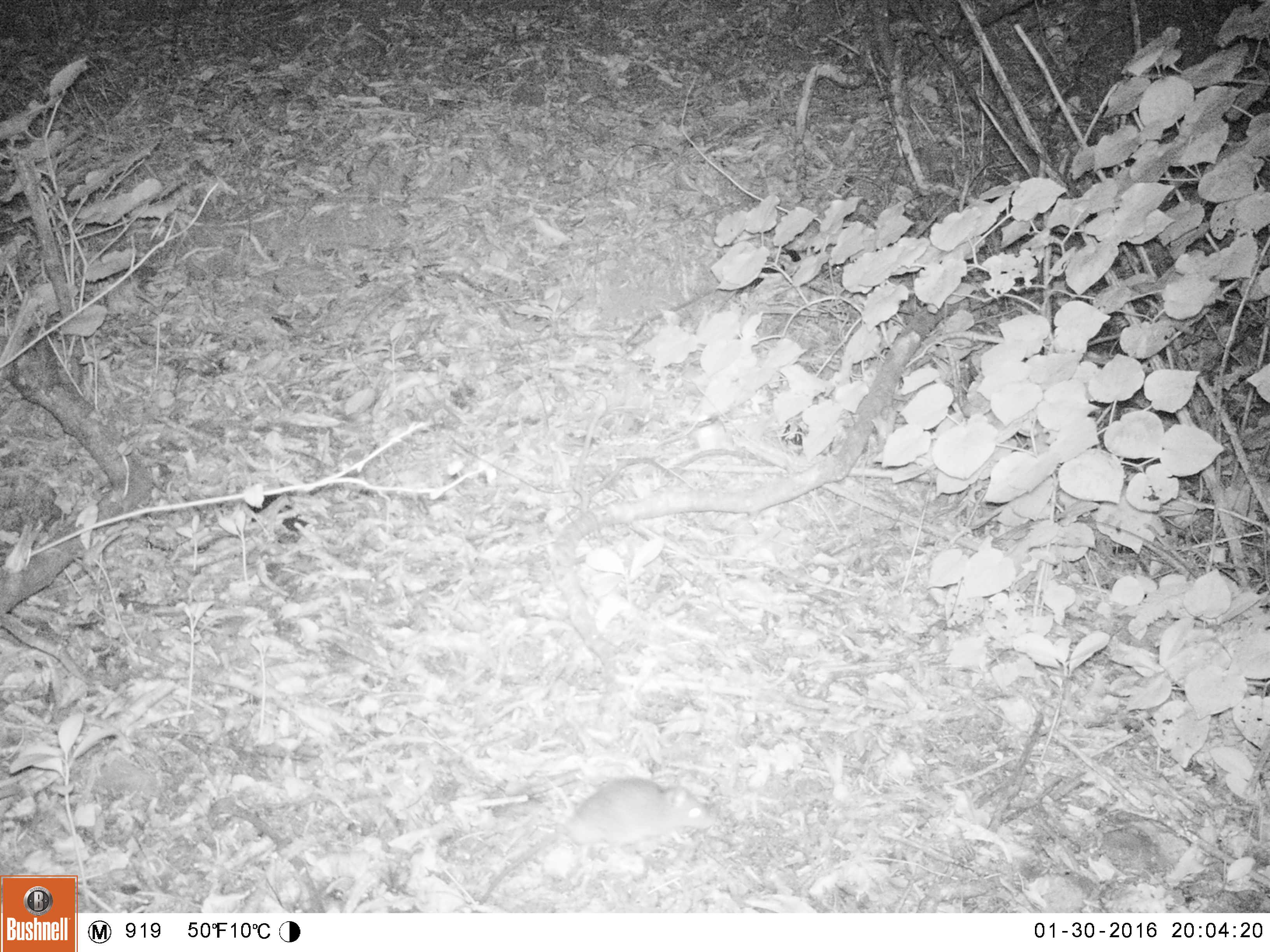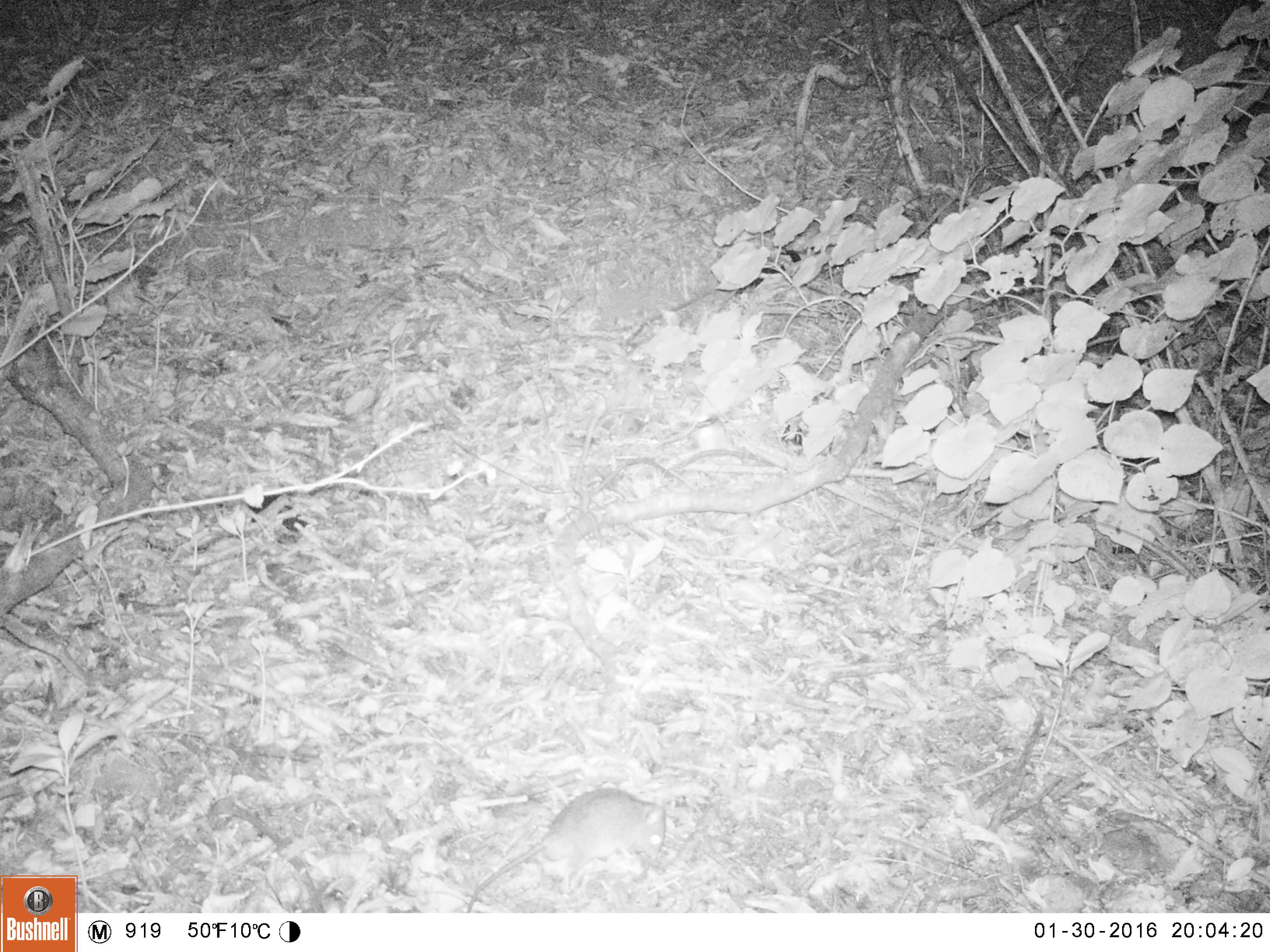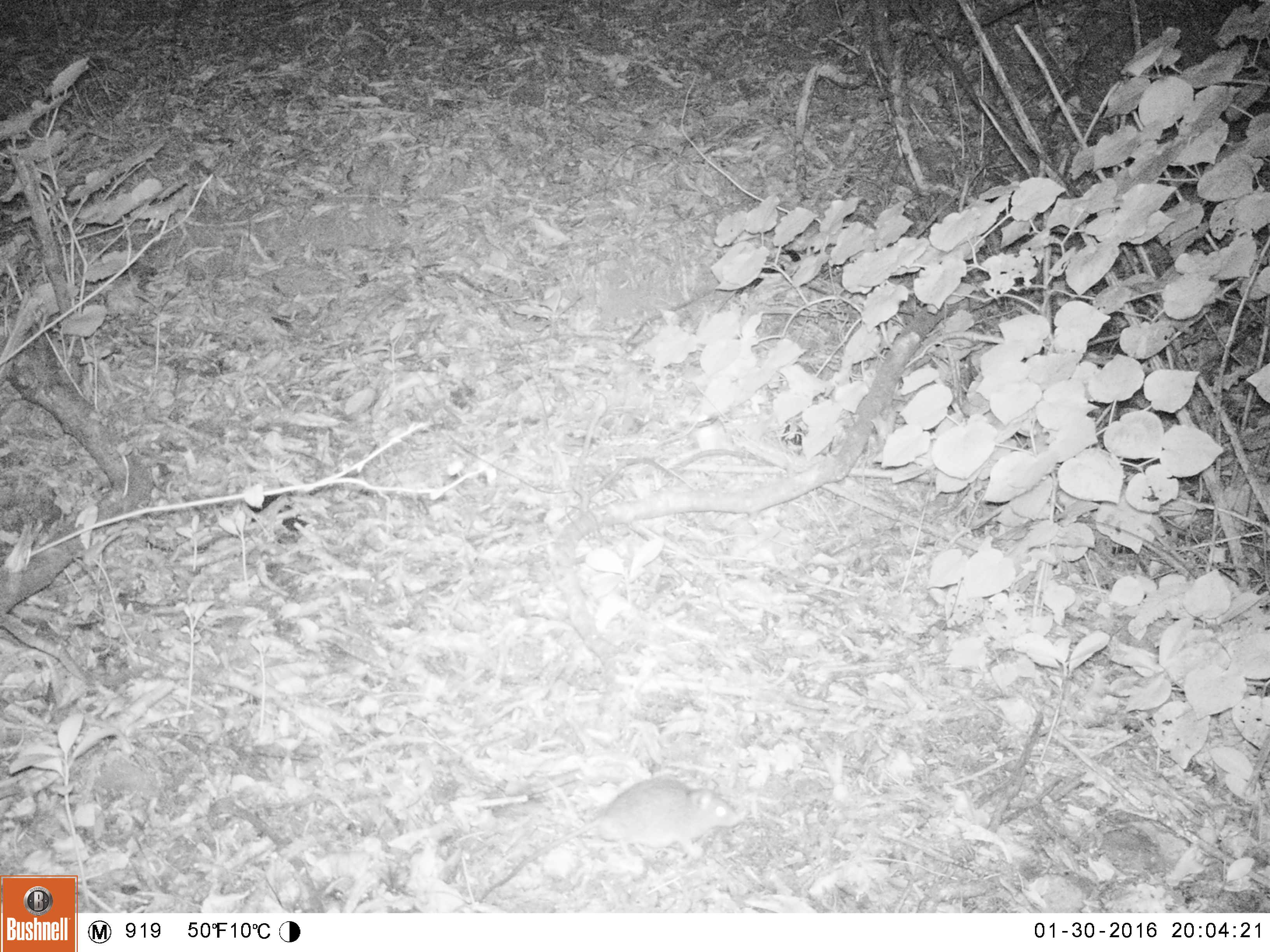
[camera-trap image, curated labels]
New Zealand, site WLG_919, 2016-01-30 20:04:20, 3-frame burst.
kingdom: Animalia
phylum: Chordata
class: Mammalia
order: Rodentia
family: Muridae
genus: Rattus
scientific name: Rattus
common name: rat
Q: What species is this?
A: Rat (Rattus).